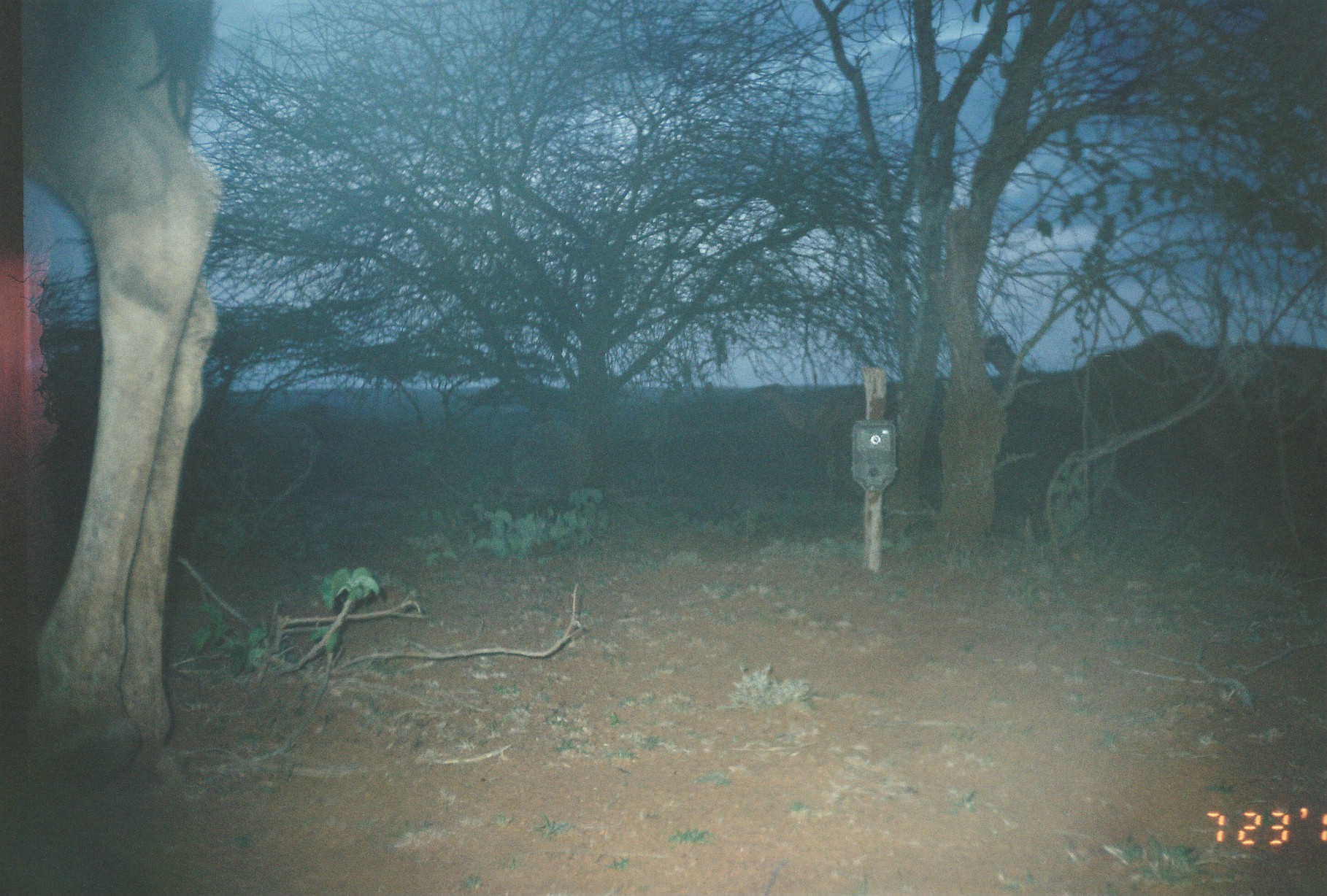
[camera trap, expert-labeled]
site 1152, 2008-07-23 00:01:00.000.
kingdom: Animalia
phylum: Chordata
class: Mammalia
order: Artiodactyla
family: Camelidae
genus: Camelus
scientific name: Camelus dromedarius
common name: dromedary camel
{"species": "Camelus dromedarius (dromedary camel)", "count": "1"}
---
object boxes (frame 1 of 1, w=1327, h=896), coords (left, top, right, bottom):
camelus dromedarius: (0, 0, 224, 786); (979, 323, 1327, 559); (747, 382, 896, 510)